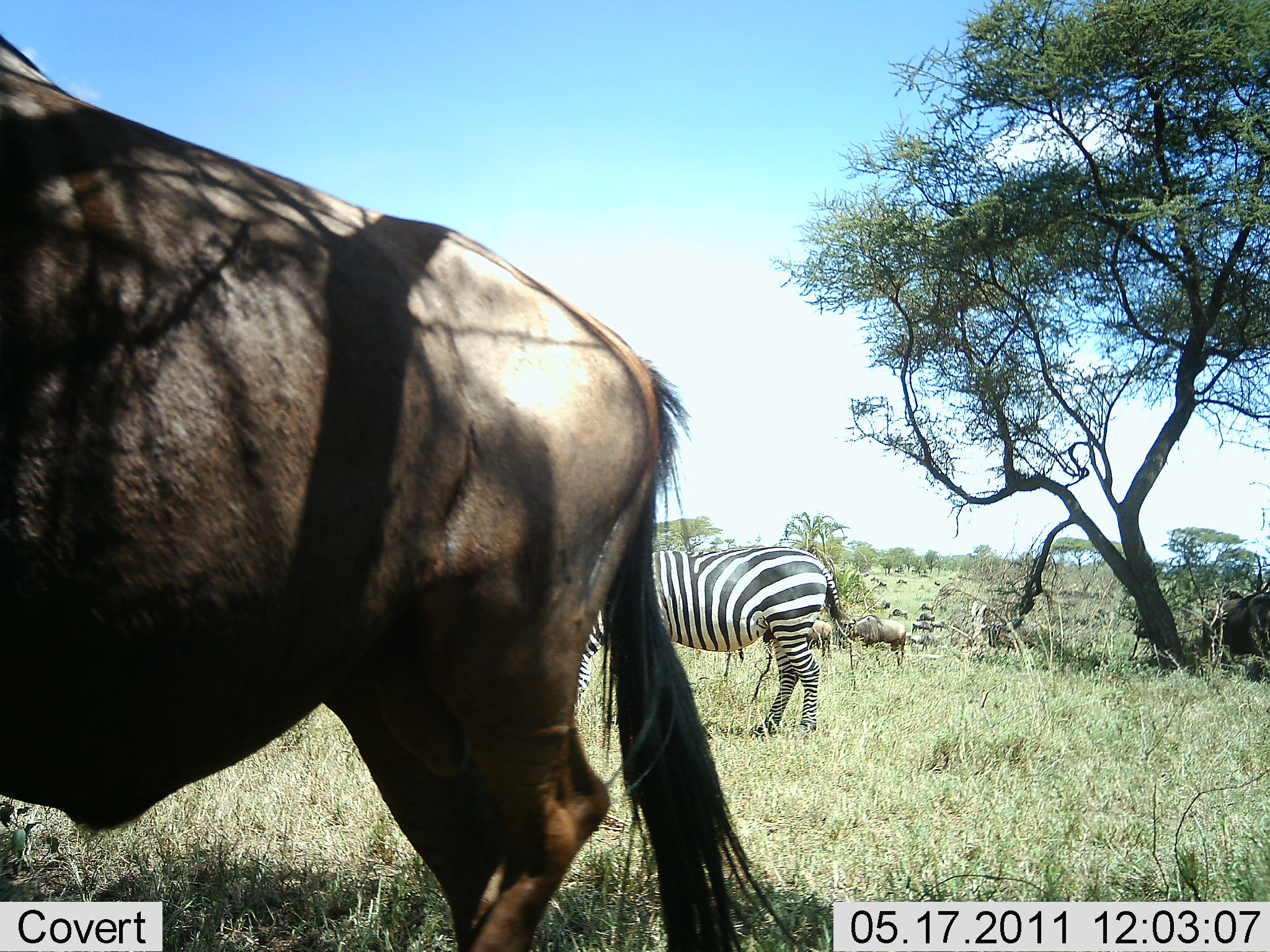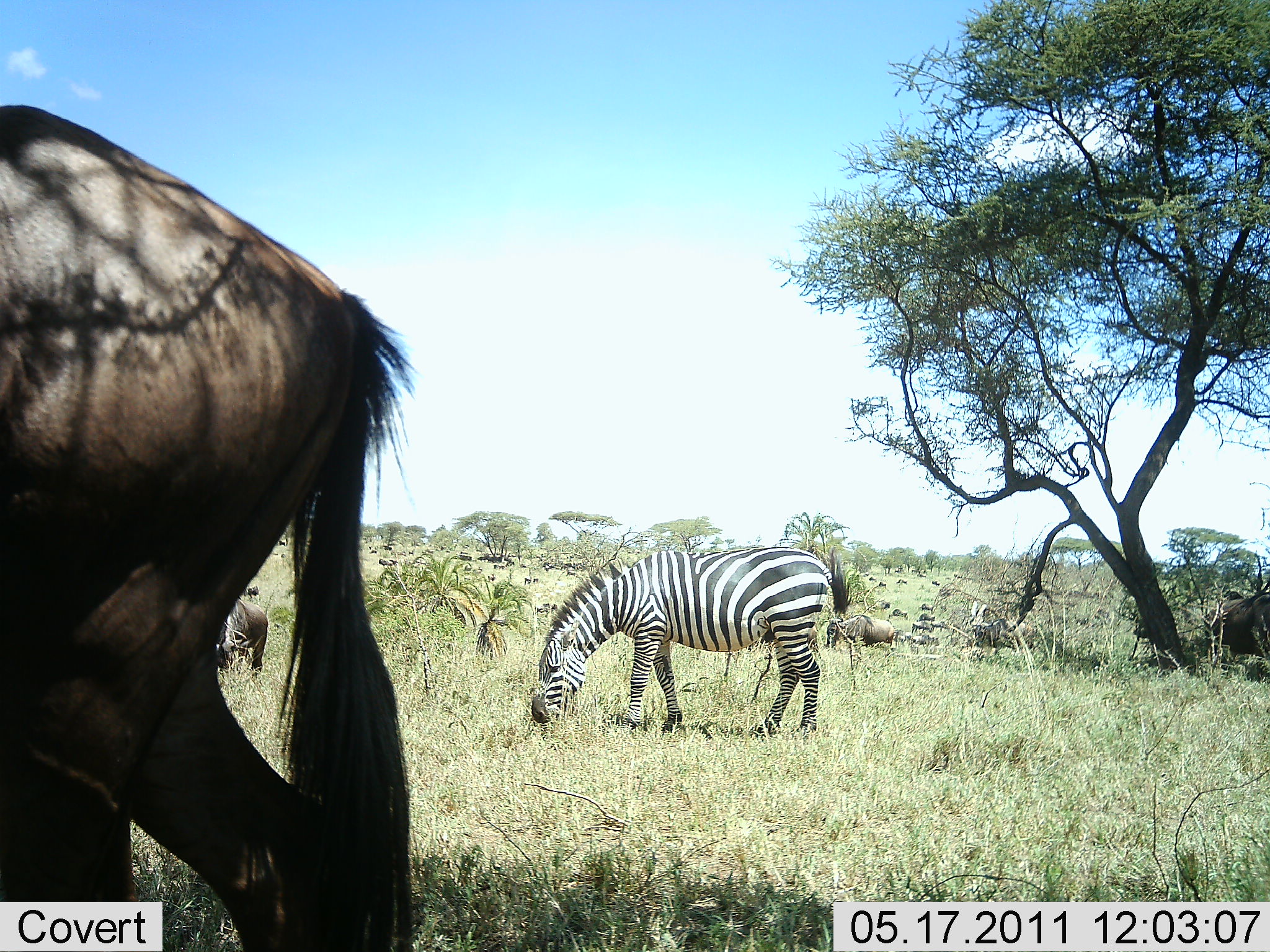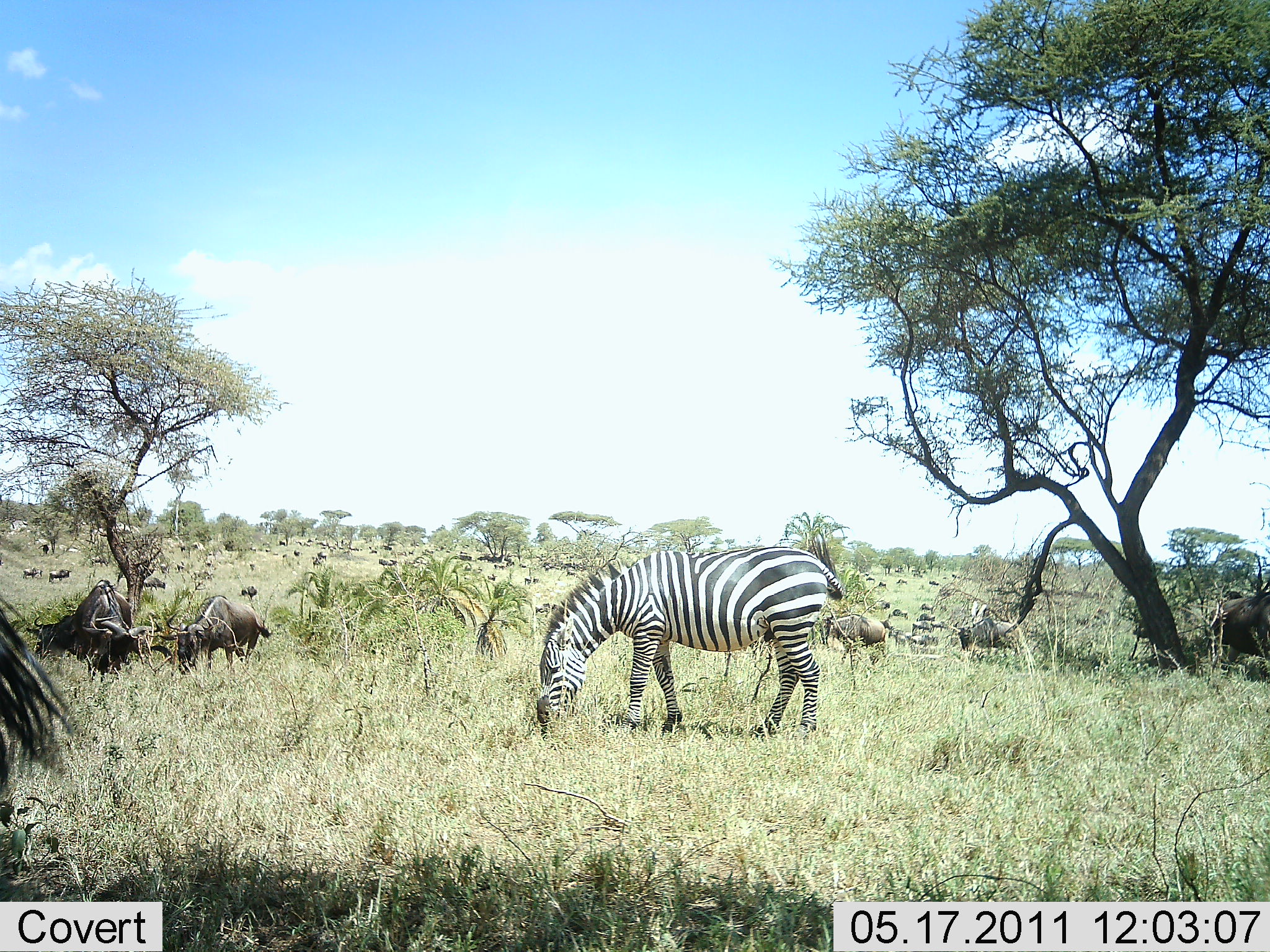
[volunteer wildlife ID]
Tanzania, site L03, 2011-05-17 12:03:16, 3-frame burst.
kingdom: Animalia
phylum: Chordata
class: Mammalia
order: Artiodactyla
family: Bovidae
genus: Connochaetes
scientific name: Connochaetes taurinus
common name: blue wildebeest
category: wildebeest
Wildebeest (blue wildebeest) (Connochaetes taurinus), count 11-50. Behavior (volunteer vote fractions): standing 50%, resting 10%, moving 80%, interacting 10%. Young present (vote fraction): 0%. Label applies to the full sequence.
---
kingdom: Animalia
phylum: Chordata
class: Mammalia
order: Perissodactyla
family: Equidae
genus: Equus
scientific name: Equus quagga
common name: plains zebra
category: zebra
Zebra (plains zebra) (Equus quagga), count 1. Behavior (volunteer vote fractions): standing 30%, resting 0%, moving 0%, interacting 0%. Young present (vote fraction): 0%. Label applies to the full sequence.